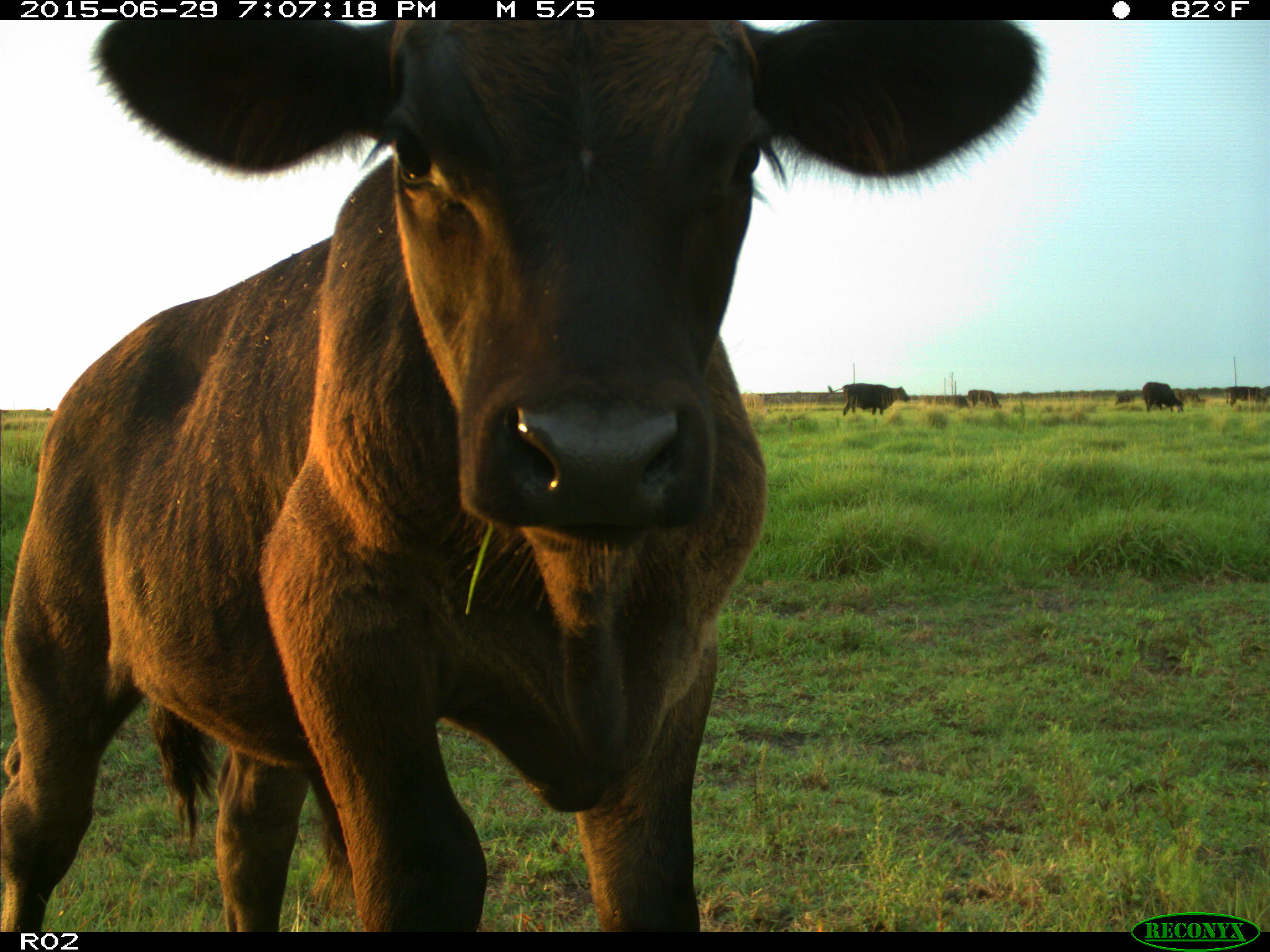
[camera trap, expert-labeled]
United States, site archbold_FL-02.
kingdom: Animalia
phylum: Chordata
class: Mammalia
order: Artiodactyla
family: Bovidae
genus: Bos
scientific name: Bos taurus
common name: domestic cow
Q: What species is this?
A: Bos taurus (domestic cow).